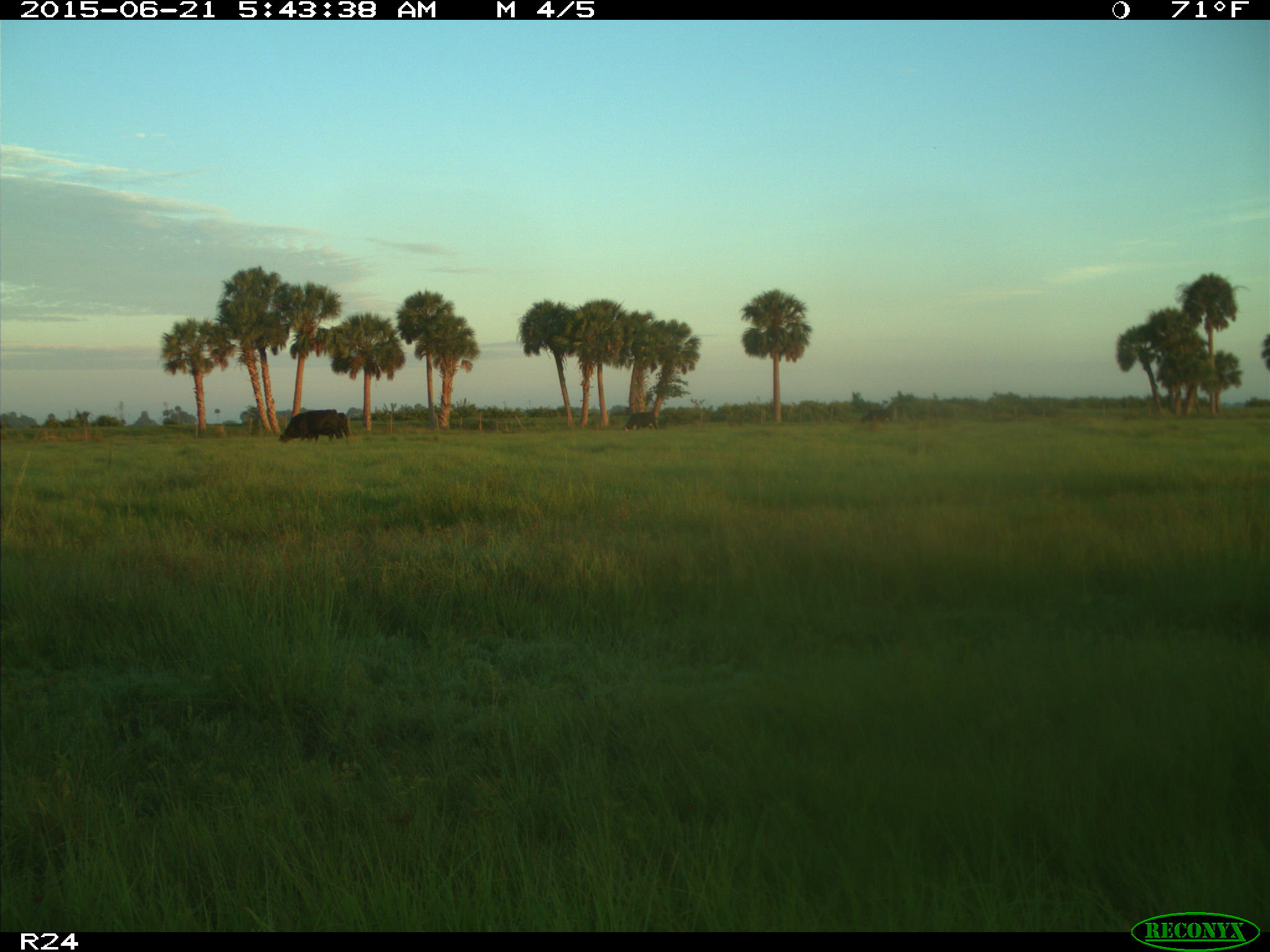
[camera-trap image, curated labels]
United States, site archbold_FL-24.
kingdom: Animalia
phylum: Chordata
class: Mammalia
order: Artiodactyla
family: Bovidae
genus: Bos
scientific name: Bos taurus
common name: domestic cow